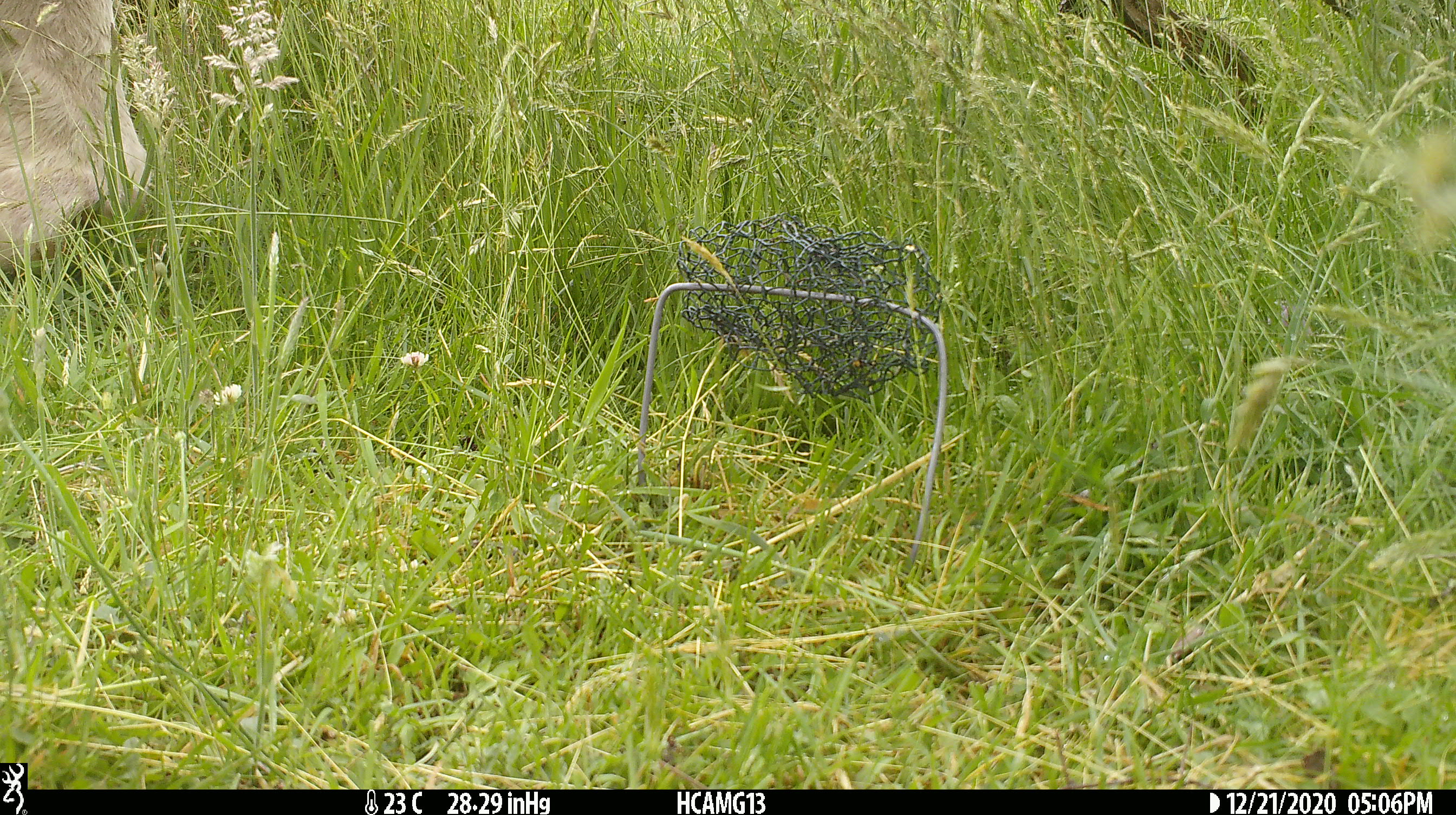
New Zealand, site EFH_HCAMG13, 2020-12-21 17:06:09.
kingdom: Animalia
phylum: Chordata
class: Mammalia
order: Artiodactyla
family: Bovidae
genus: Bos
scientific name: Bos taurus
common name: domestic cow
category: cow